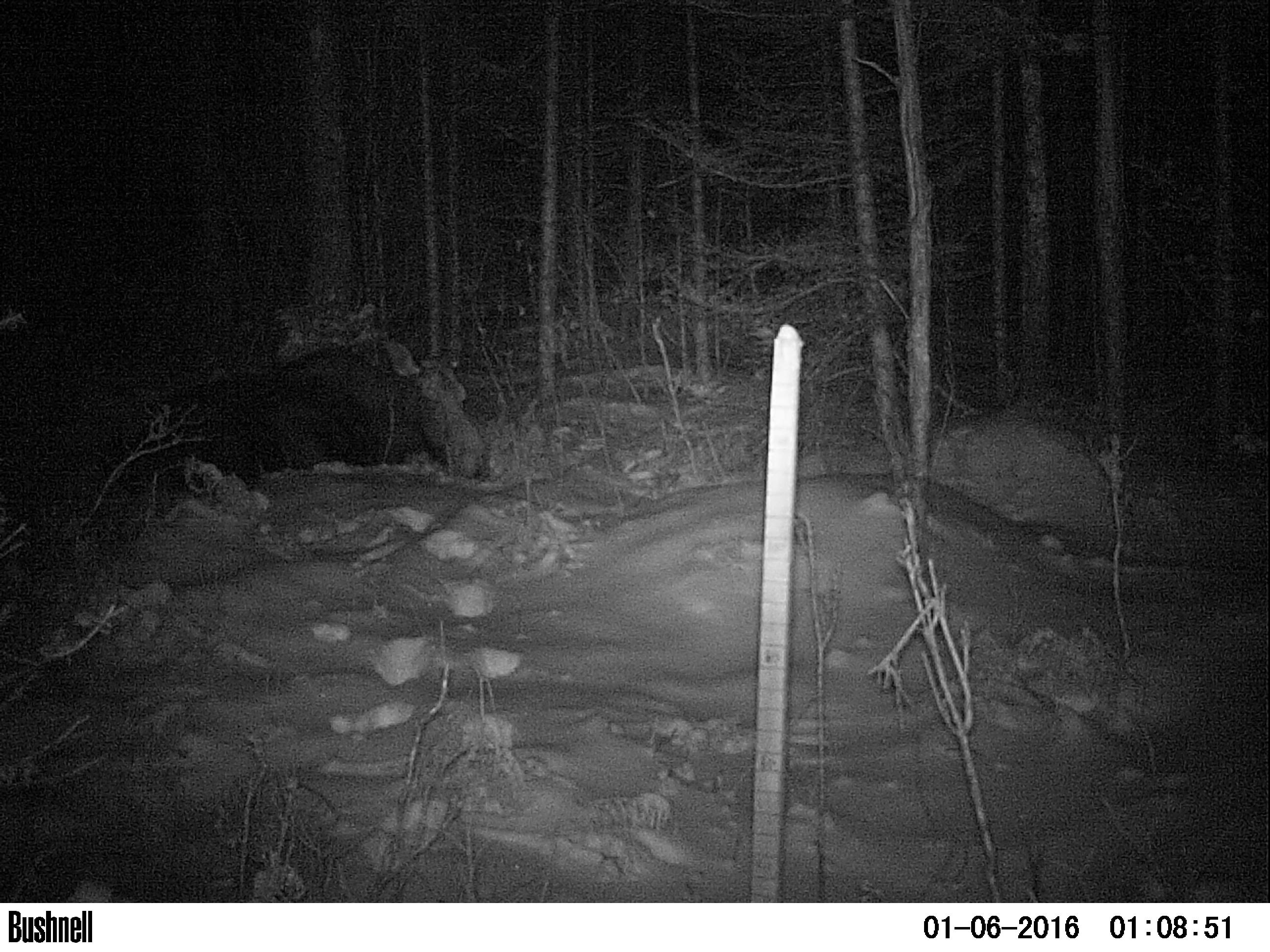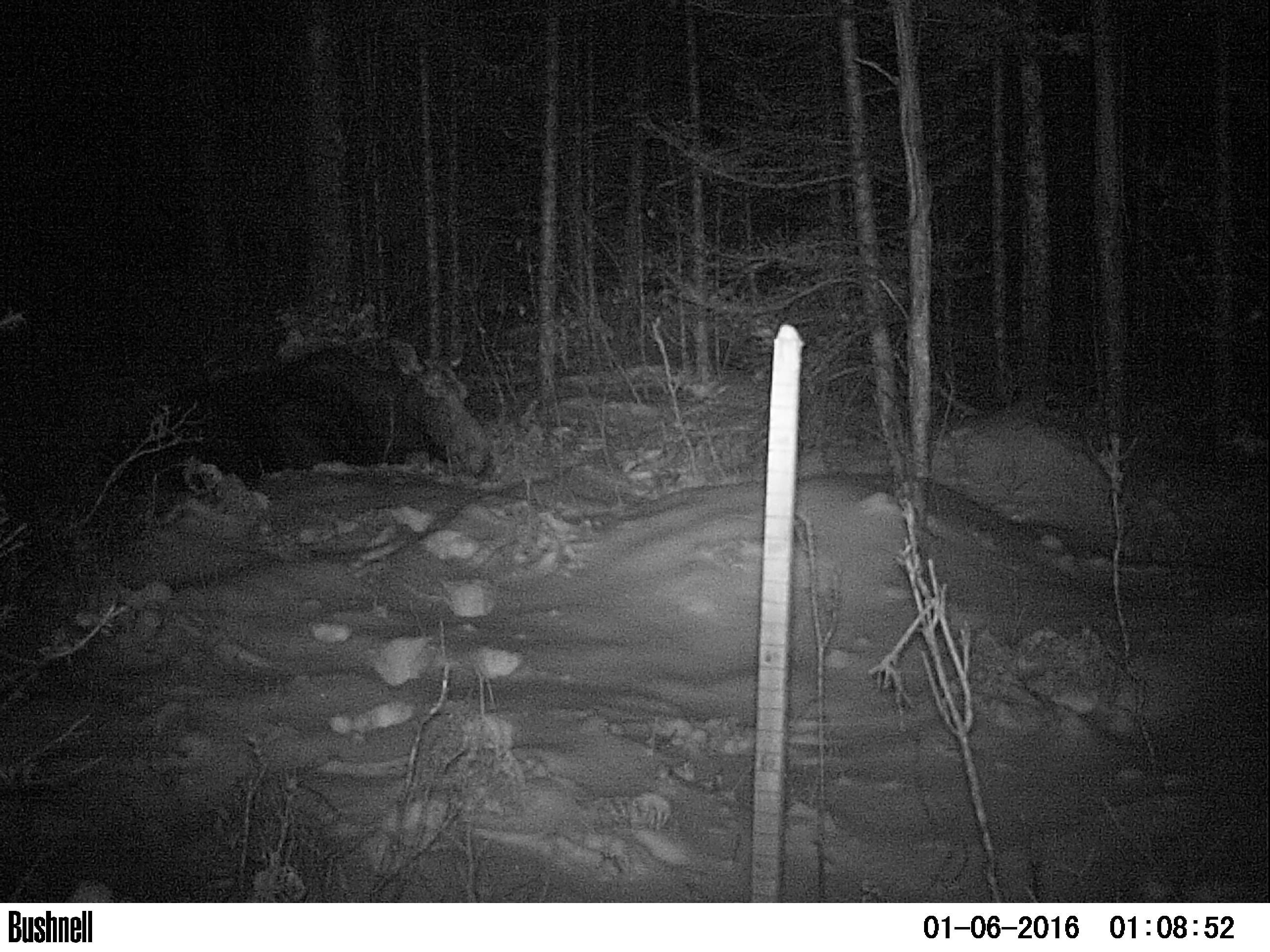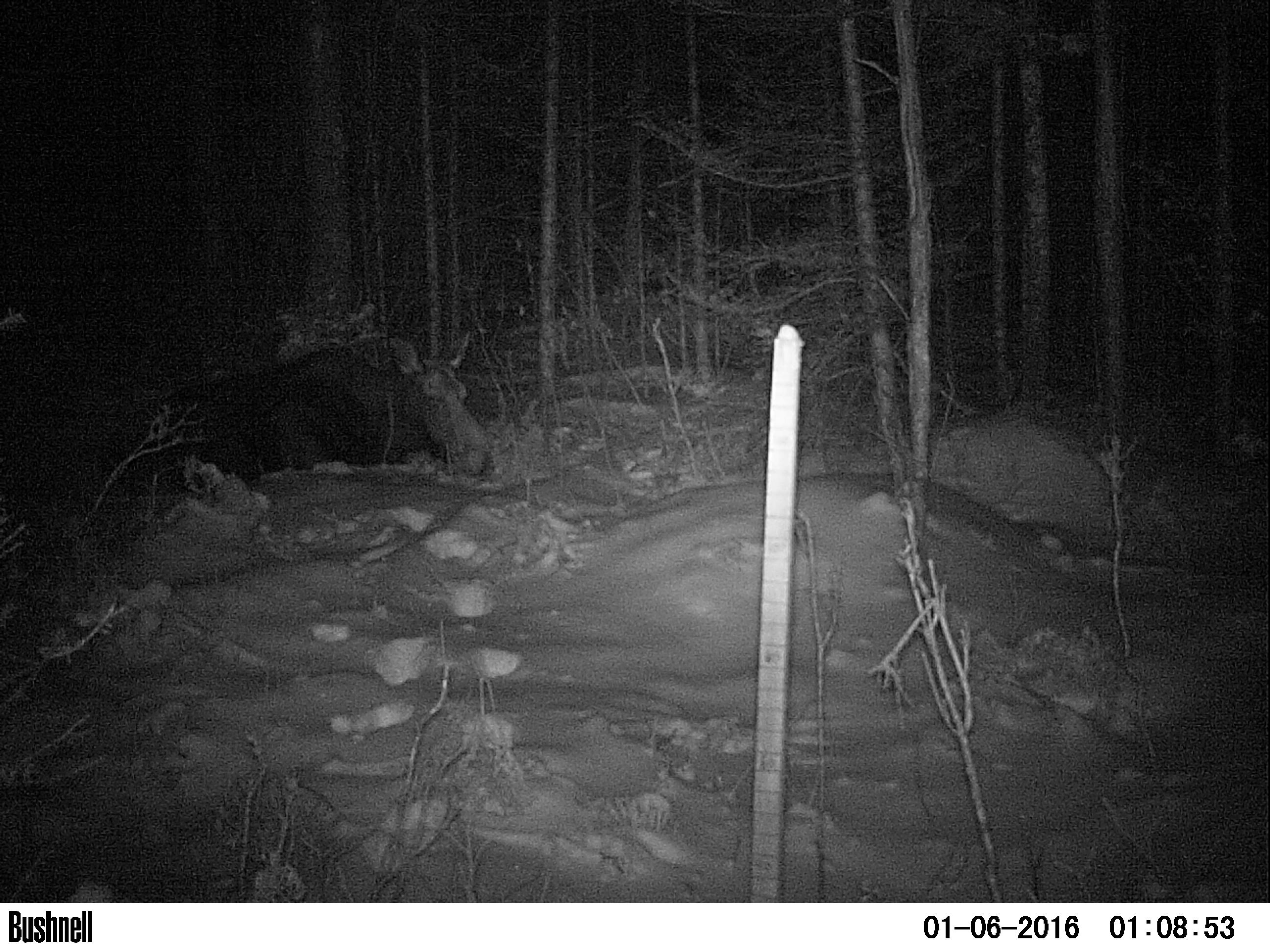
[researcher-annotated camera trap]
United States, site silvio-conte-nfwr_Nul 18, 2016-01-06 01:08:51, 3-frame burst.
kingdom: Animalia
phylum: Chordata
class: Mammalia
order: Artiodactyla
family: Cervidae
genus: Alces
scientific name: Alces alces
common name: moose